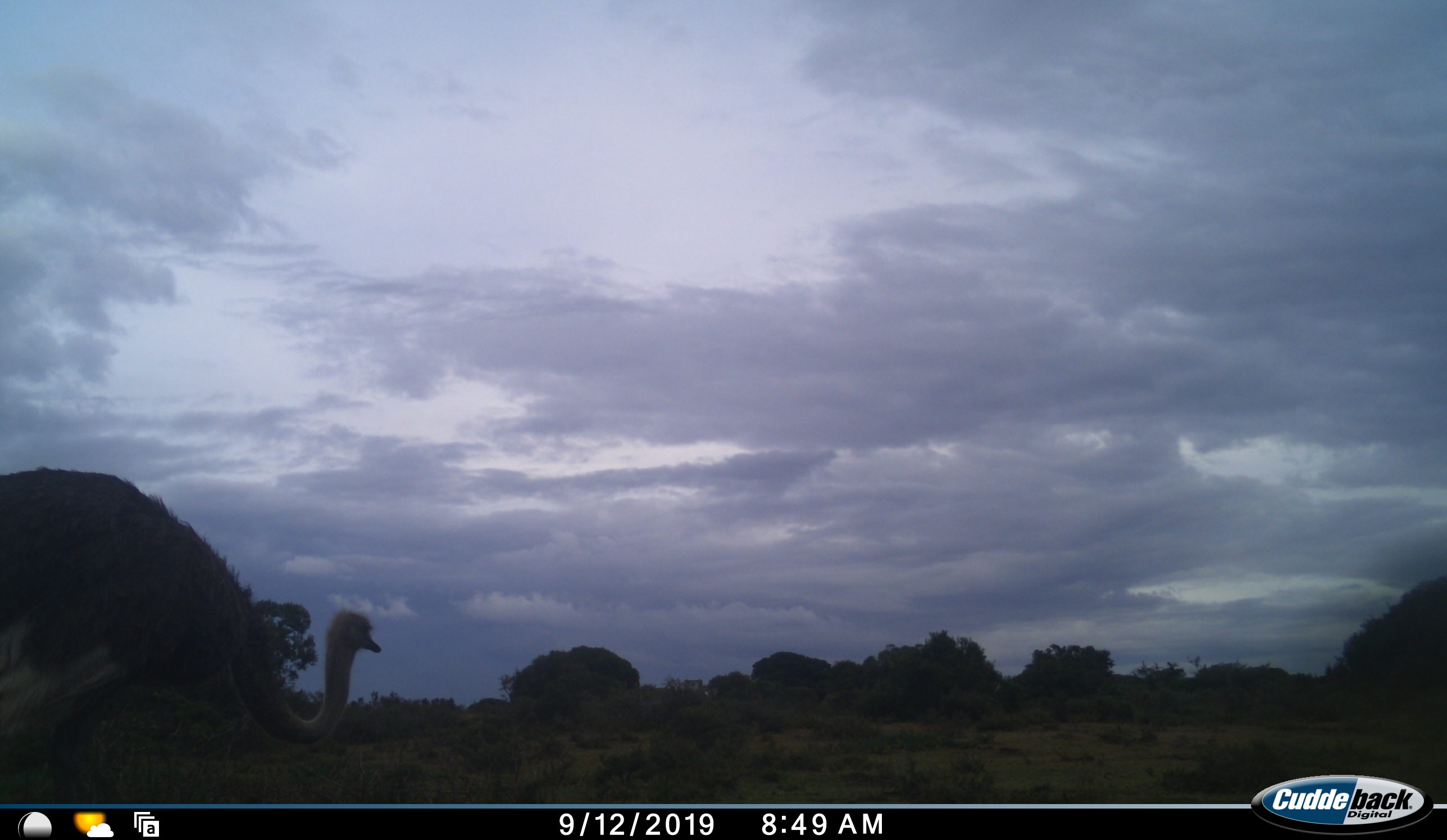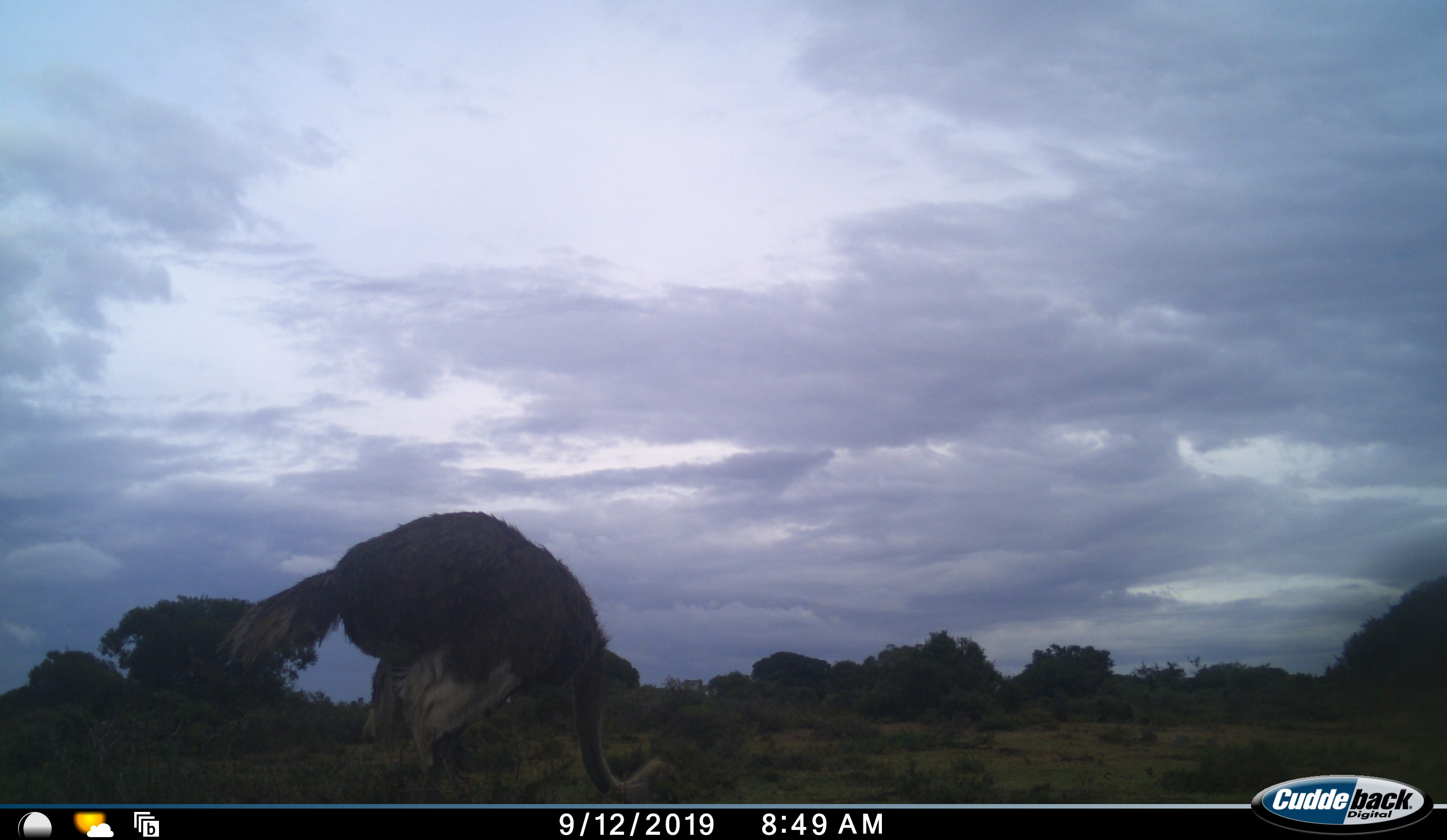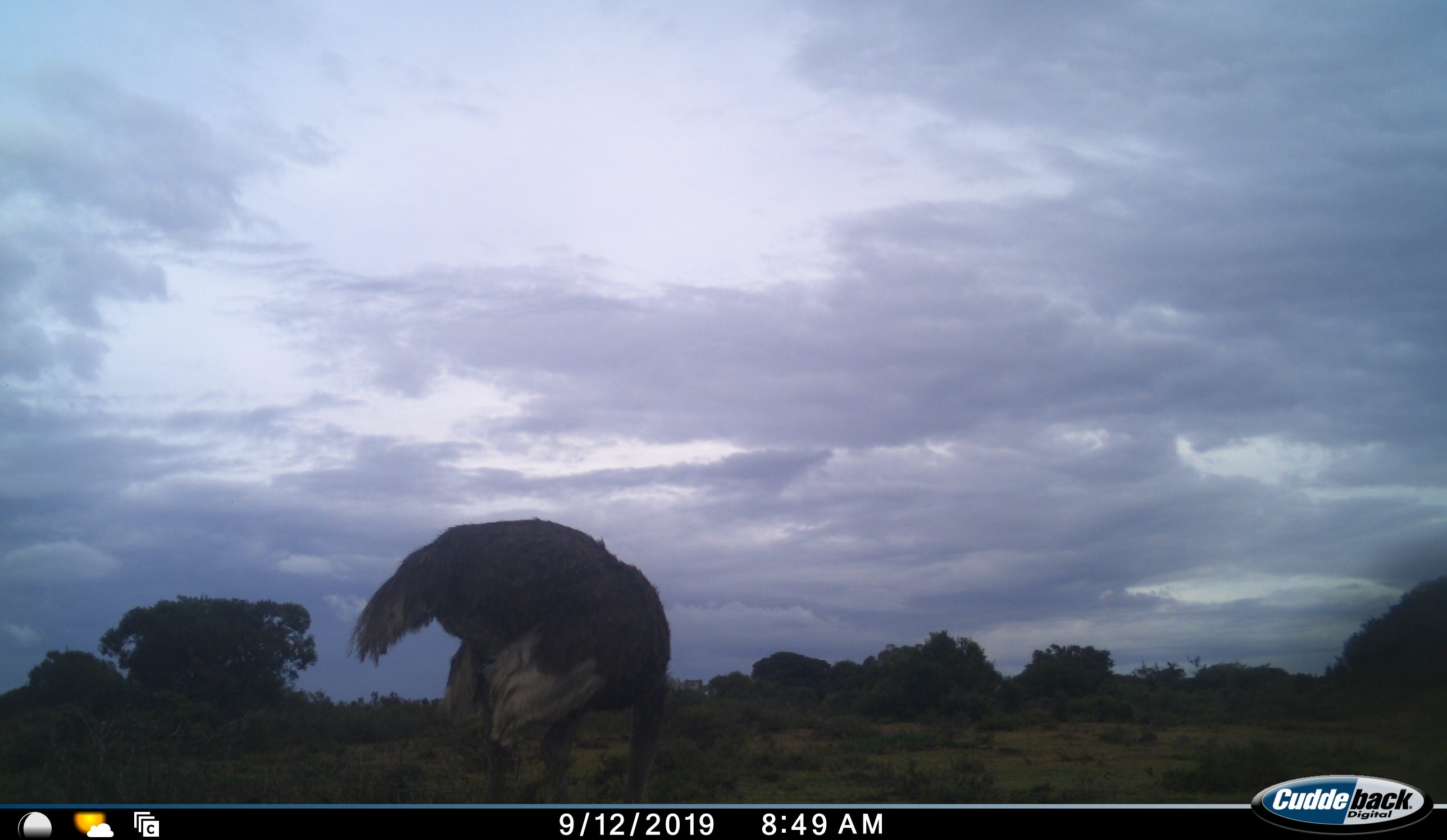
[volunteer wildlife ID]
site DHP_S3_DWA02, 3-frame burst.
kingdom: Animalia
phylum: Chordata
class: Aves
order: Struthioniformes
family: Struthionidae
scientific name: Struthionidae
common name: ostrich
Ostrich (Struthionidae), count 1. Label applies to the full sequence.